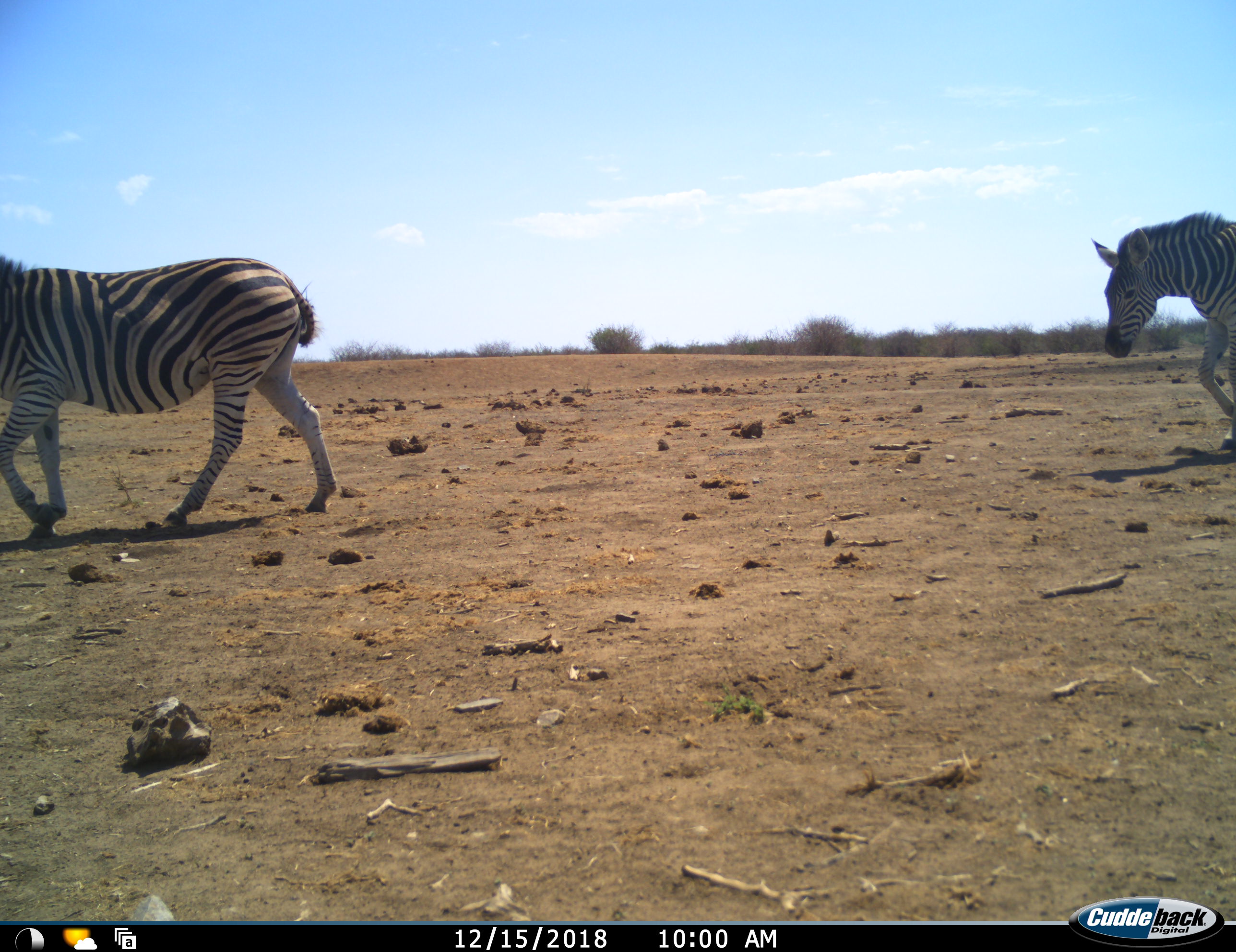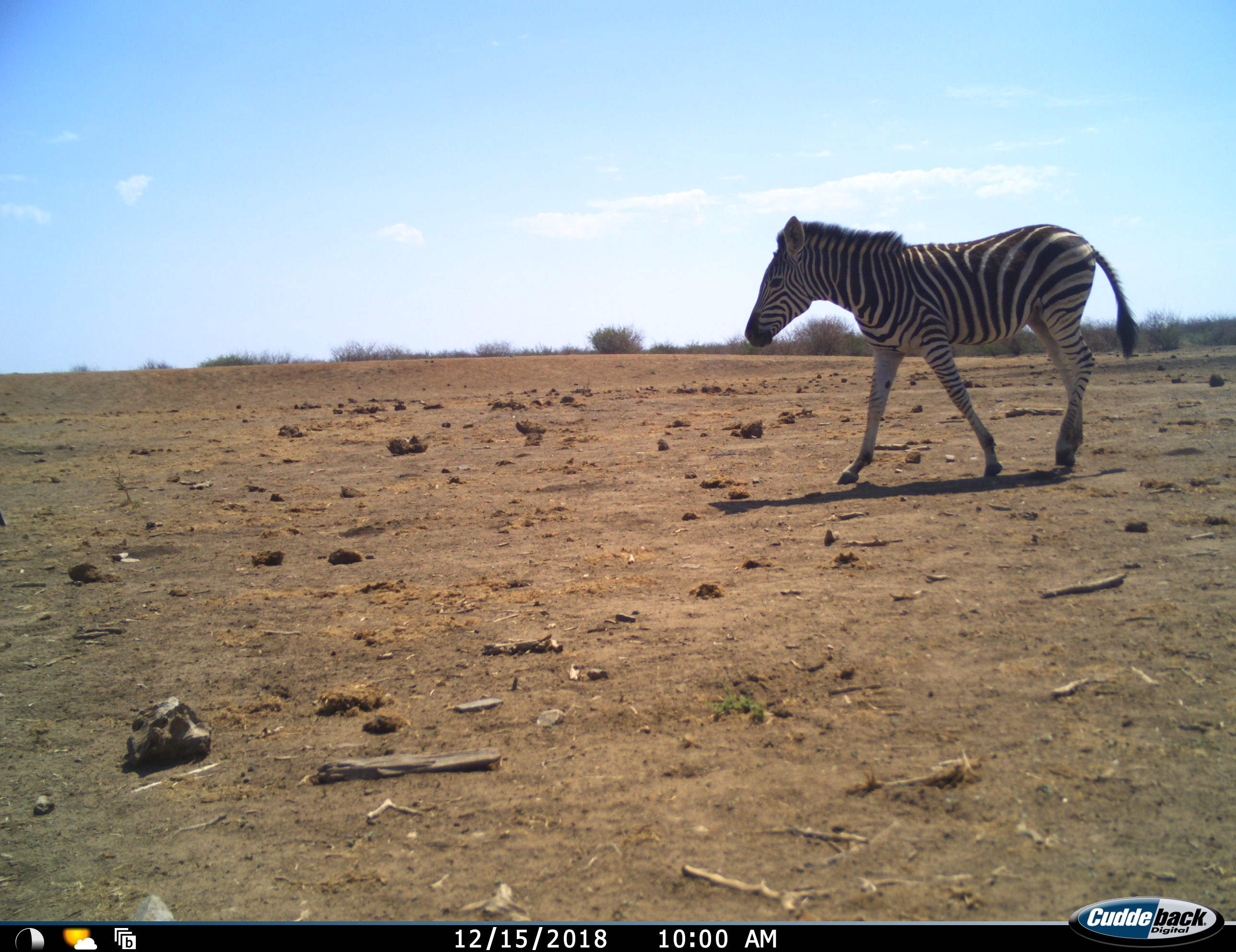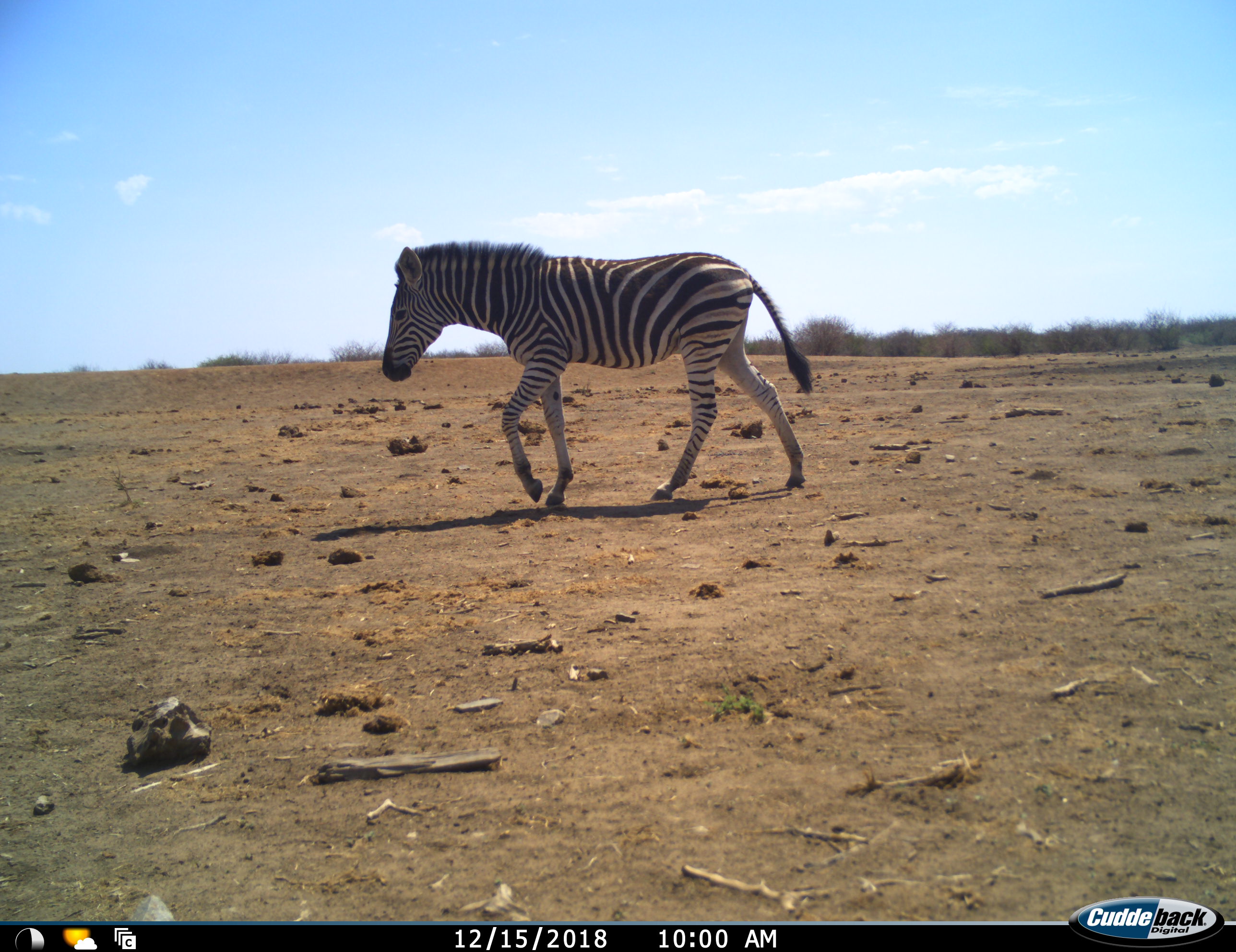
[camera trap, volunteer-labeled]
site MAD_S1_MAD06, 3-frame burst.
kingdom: Animalia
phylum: Chordata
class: Mammalia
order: Perissodactyla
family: Equidae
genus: Equus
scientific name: Equus quagga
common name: plains zebra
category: zebraplains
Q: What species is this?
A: Zebraplains (plains zebra) (Equus quagga).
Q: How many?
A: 2.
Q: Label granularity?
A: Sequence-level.